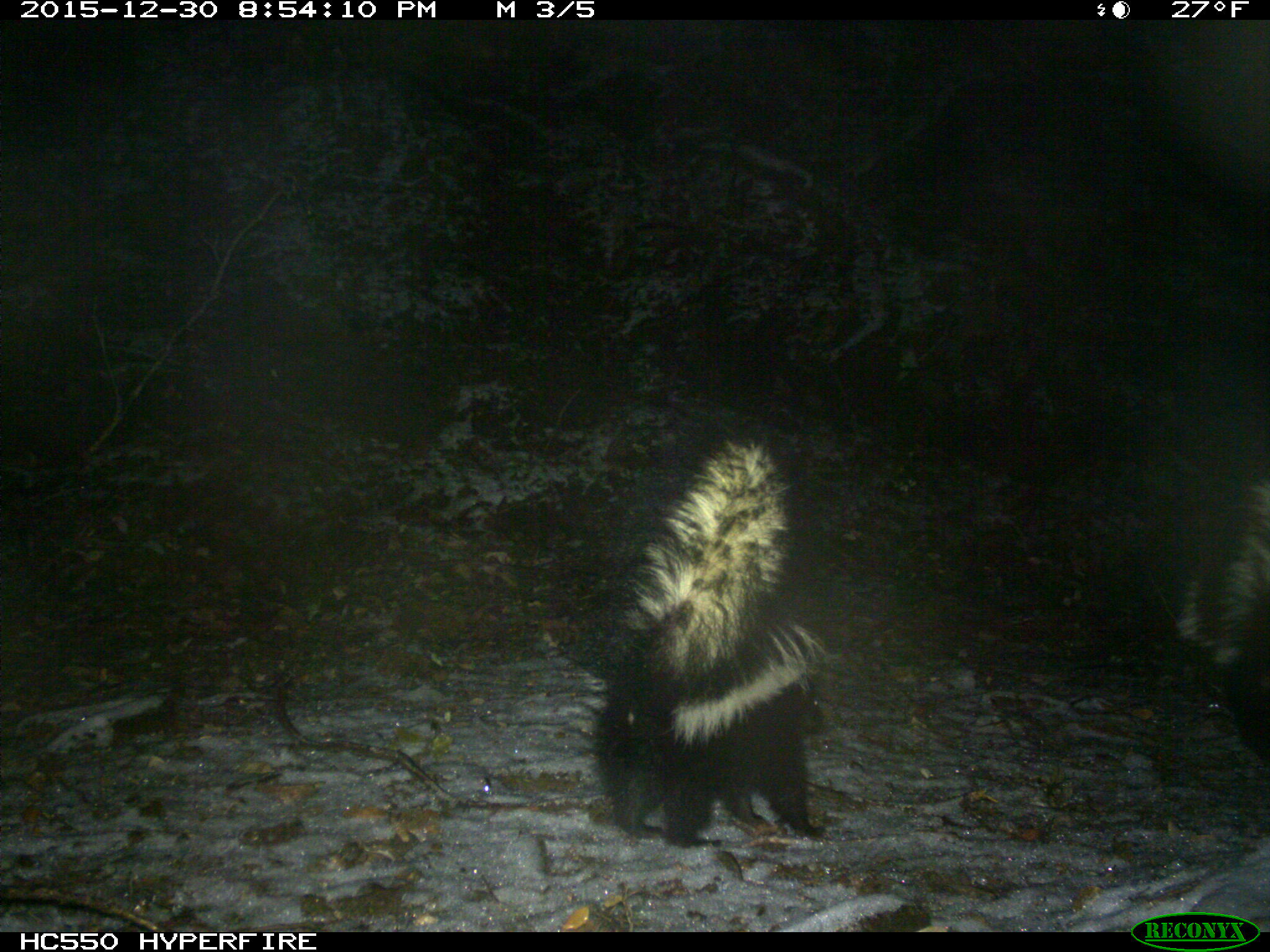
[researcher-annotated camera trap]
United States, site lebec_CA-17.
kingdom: Animalia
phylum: Chordata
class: Mammalia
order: Carnivora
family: Mephitidae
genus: Mephitis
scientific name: Mephitis mephitis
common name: striped skunk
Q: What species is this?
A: Mephitis mephitis (striped skunk).